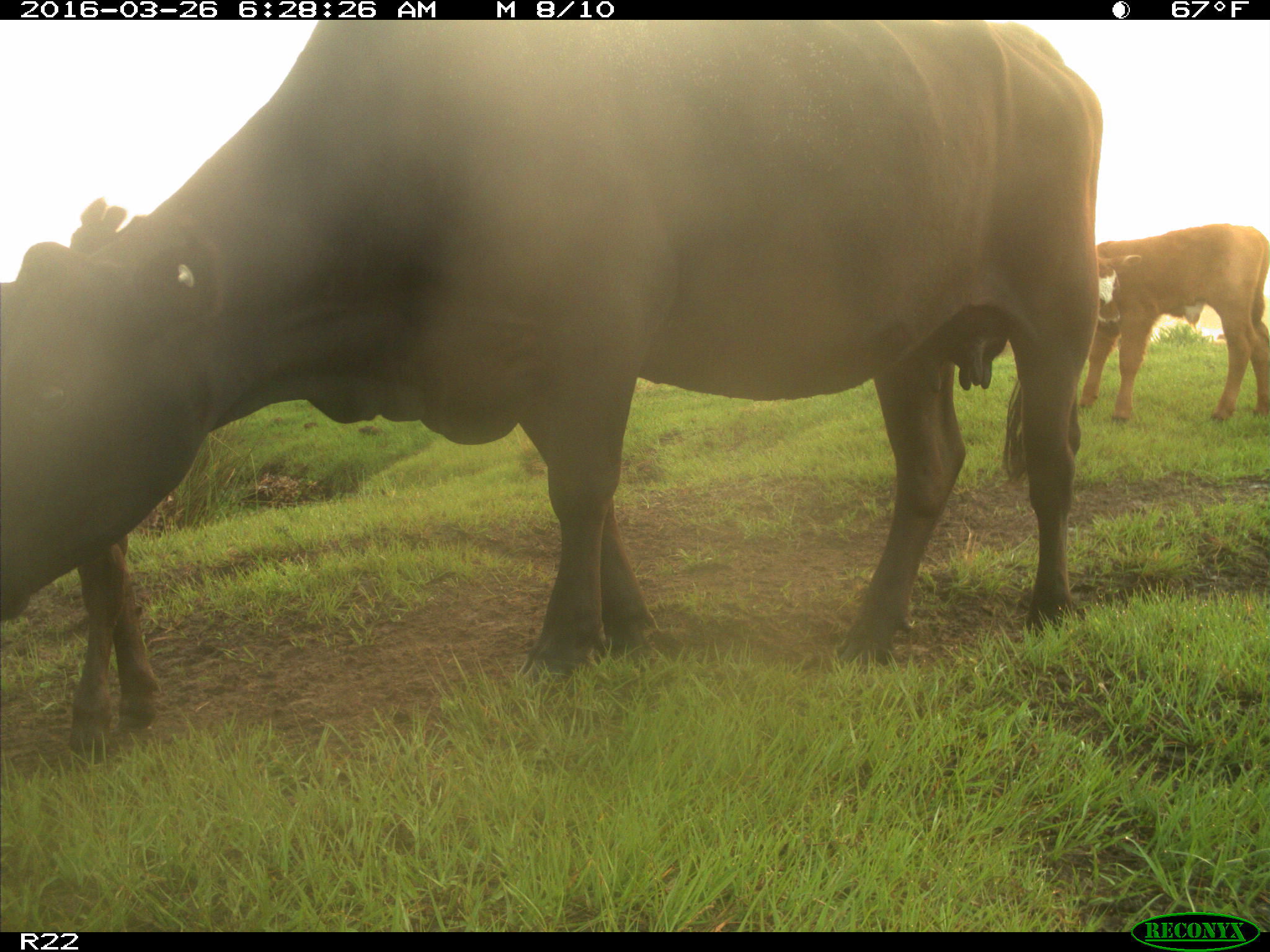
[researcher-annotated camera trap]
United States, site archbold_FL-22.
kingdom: Animalia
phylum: Chordata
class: Mammalia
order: Artiodactyla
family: Bovidae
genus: Bos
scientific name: Bos taurus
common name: domestic cow